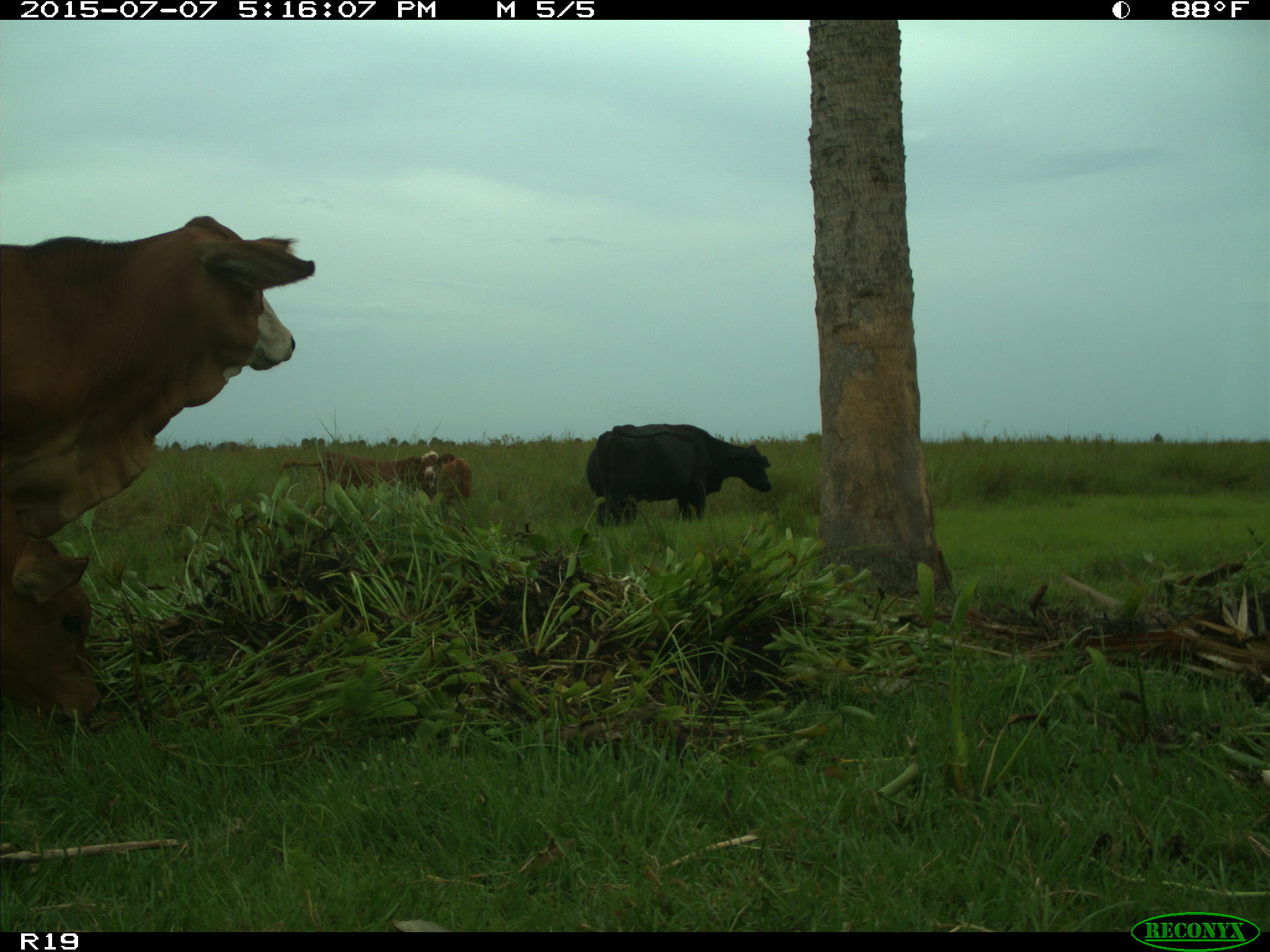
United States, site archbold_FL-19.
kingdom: Animalia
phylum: Chordata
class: Mammalia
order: Artiodactyla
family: Bovidae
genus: Bos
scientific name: Bos taurus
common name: domestic cow